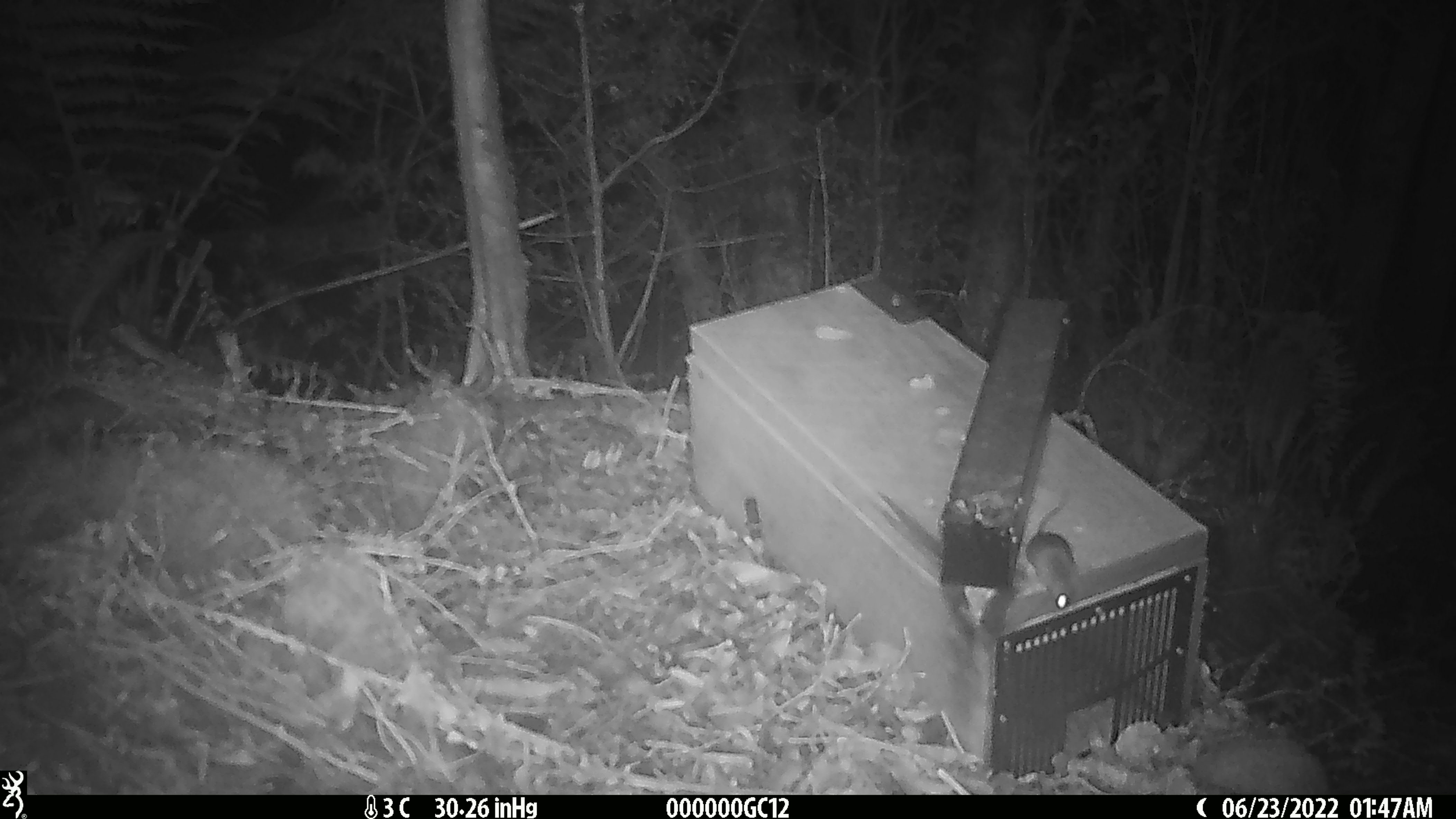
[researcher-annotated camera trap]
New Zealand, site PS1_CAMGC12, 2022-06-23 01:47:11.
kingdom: Animalia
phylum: Chordata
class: Mammalia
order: Rodentia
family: Muridae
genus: Mus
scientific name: Mus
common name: mouse